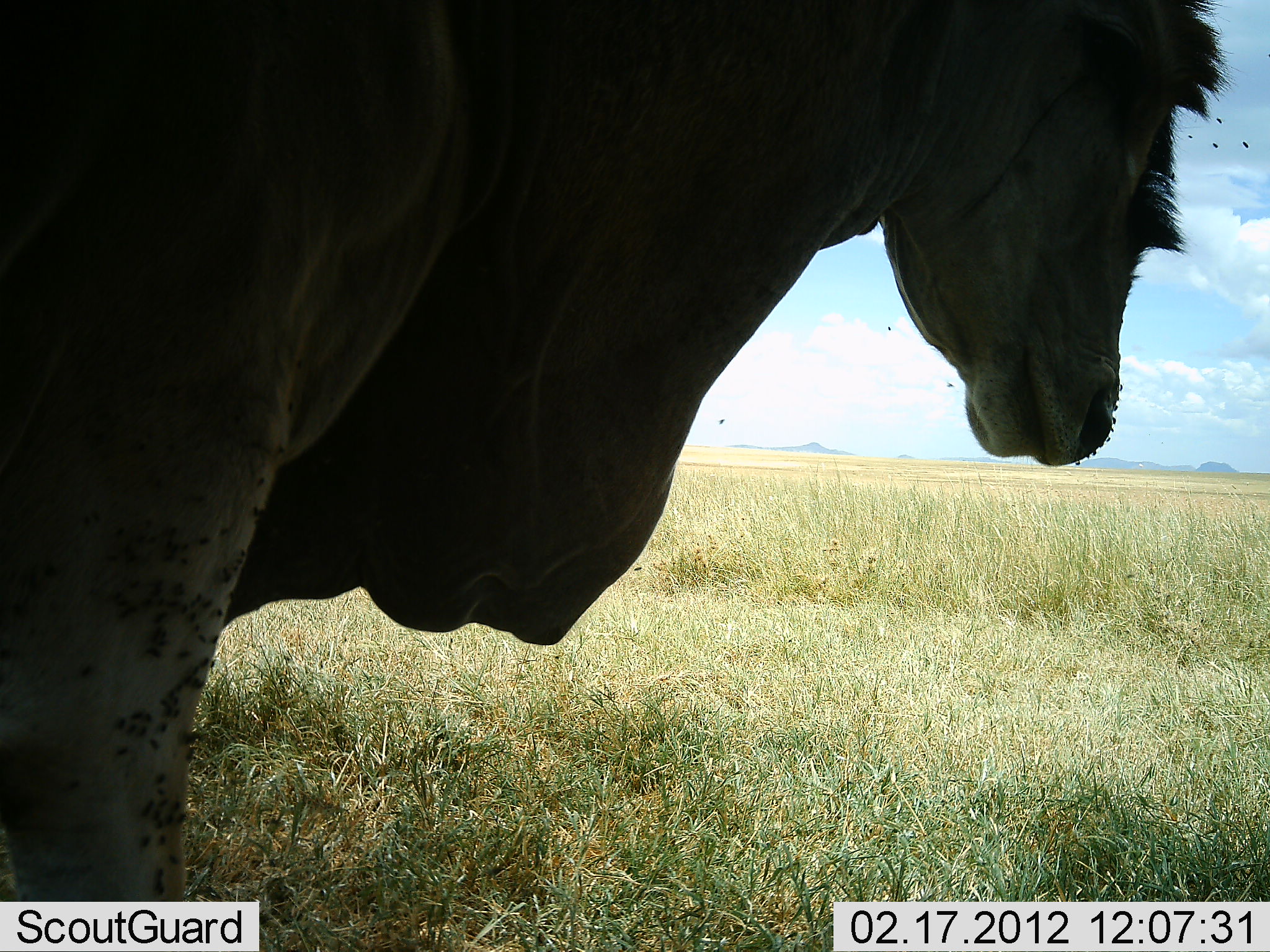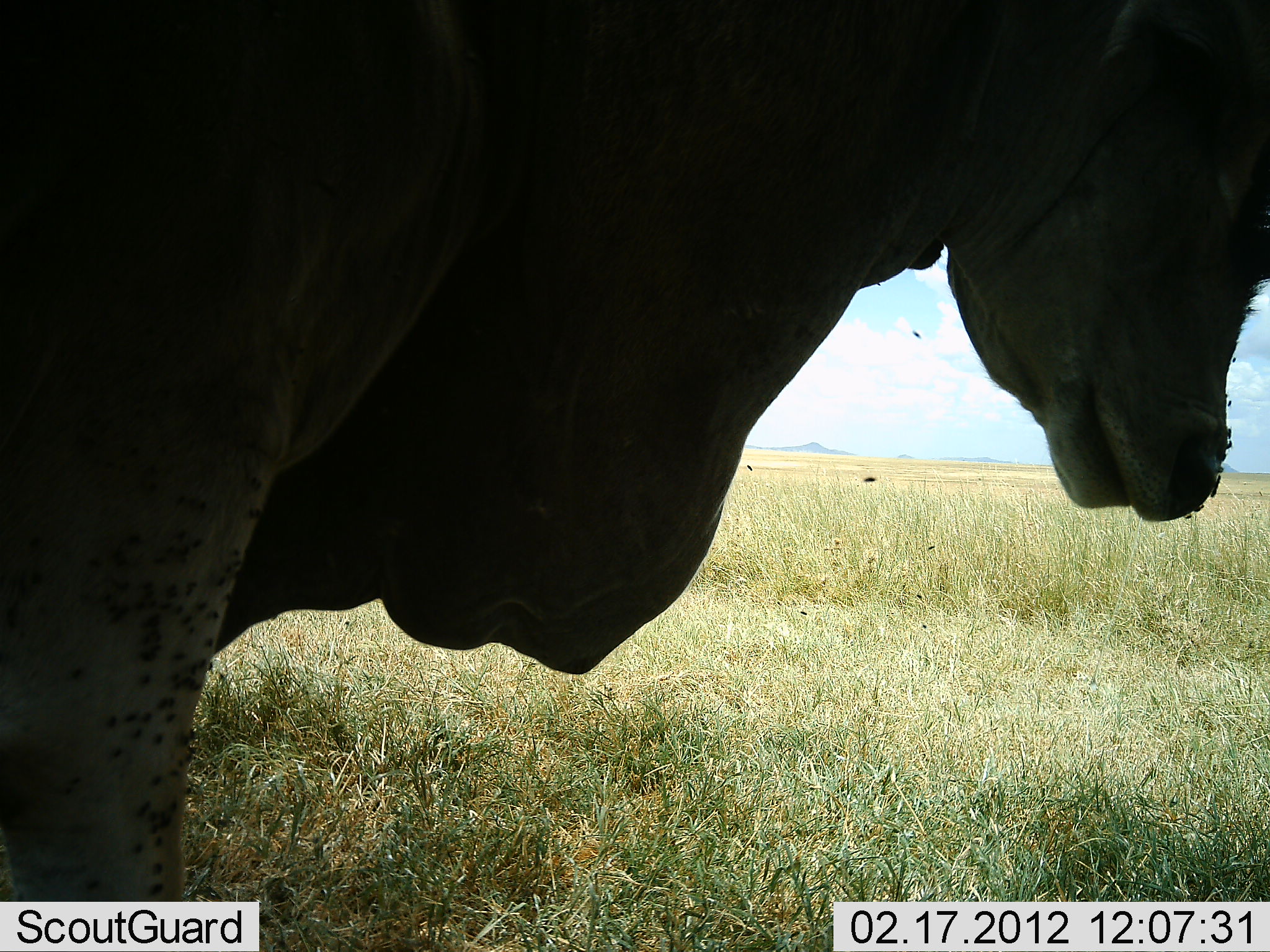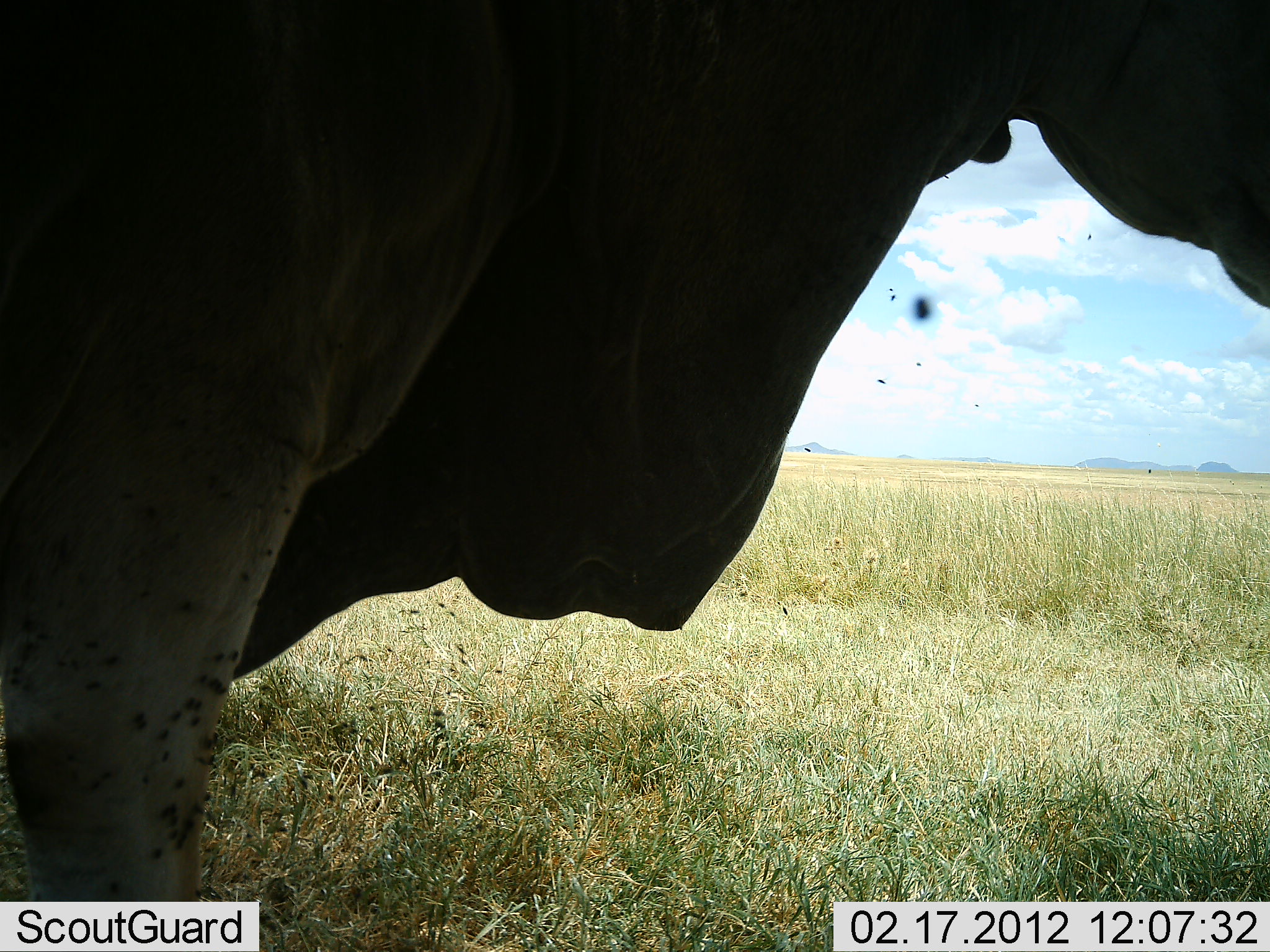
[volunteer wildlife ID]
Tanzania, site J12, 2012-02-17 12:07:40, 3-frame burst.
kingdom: Animalia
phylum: Chordata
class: Mammalia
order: Artiodactyla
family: Bovidae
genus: Tragelaphus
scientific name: Tragelaphus oryx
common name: eland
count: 1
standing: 100%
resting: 8%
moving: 0%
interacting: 0%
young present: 0%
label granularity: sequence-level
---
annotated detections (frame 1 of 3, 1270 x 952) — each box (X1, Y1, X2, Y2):
animal: (0, 1, 1240, 952)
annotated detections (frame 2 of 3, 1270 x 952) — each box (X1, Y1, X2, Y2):
animal: (0, 0, 1269, 952)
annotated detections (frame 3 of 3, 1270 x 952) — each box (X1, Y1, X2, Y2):
animal: (0, 1, 1270, 952)